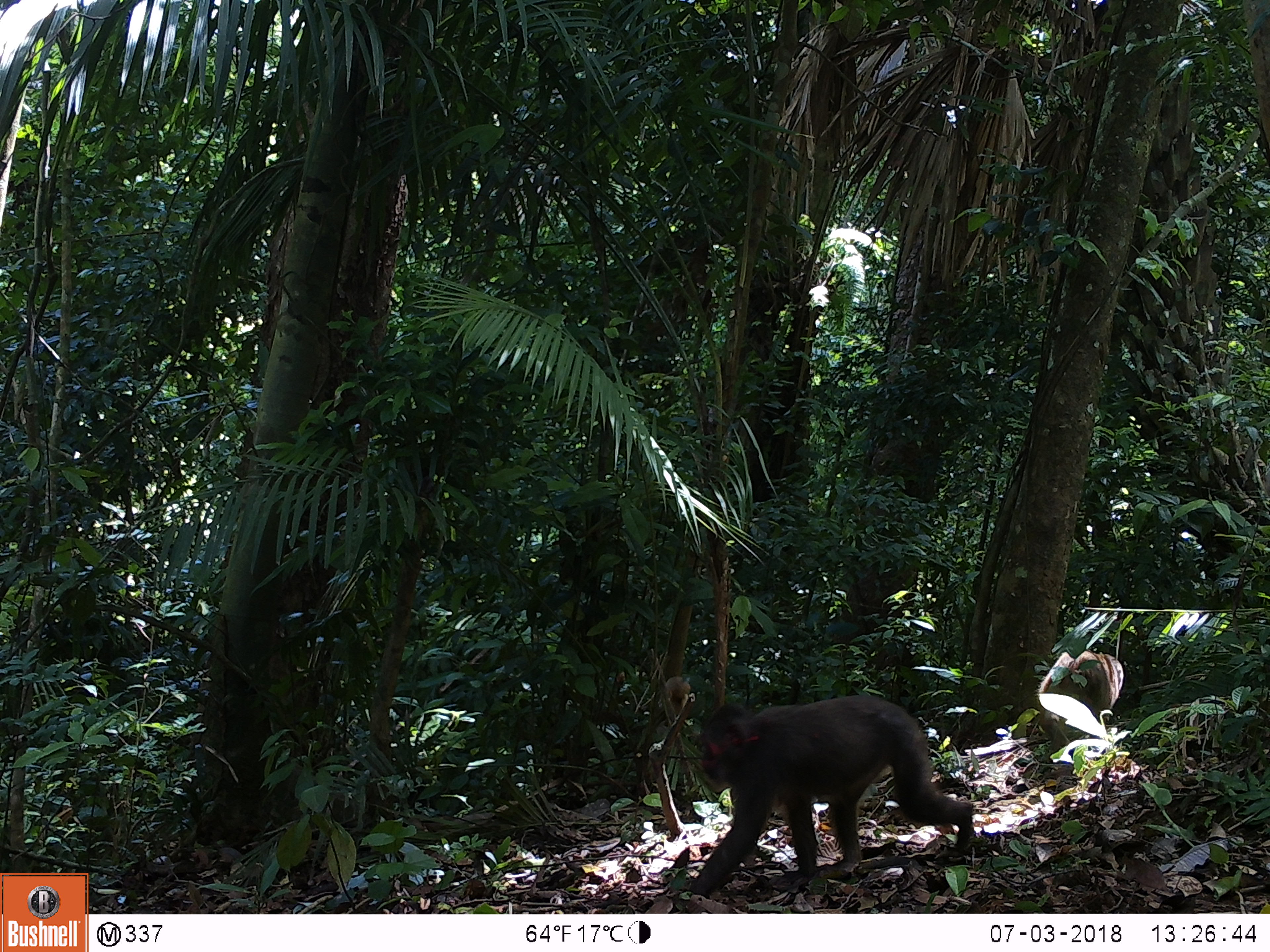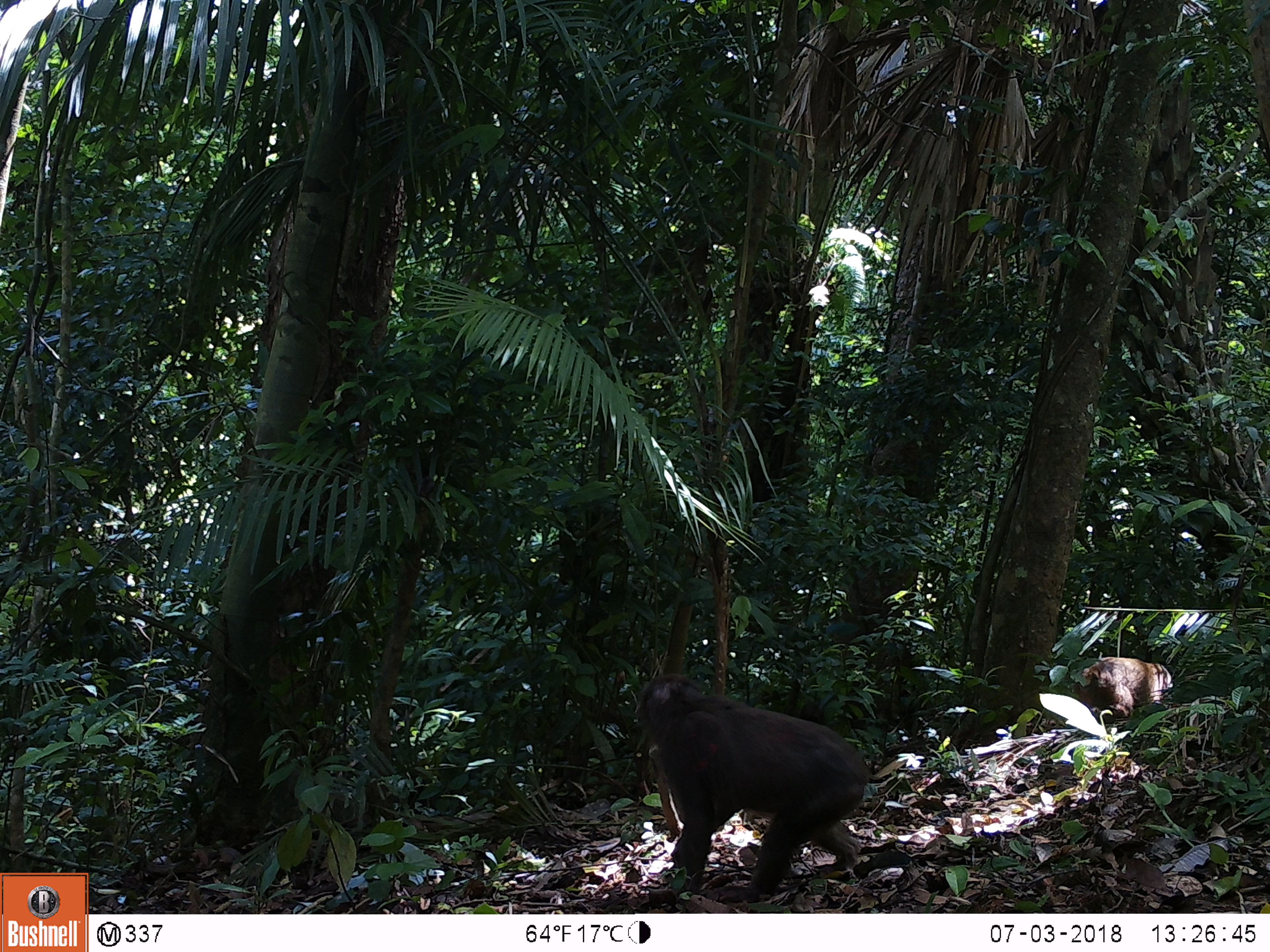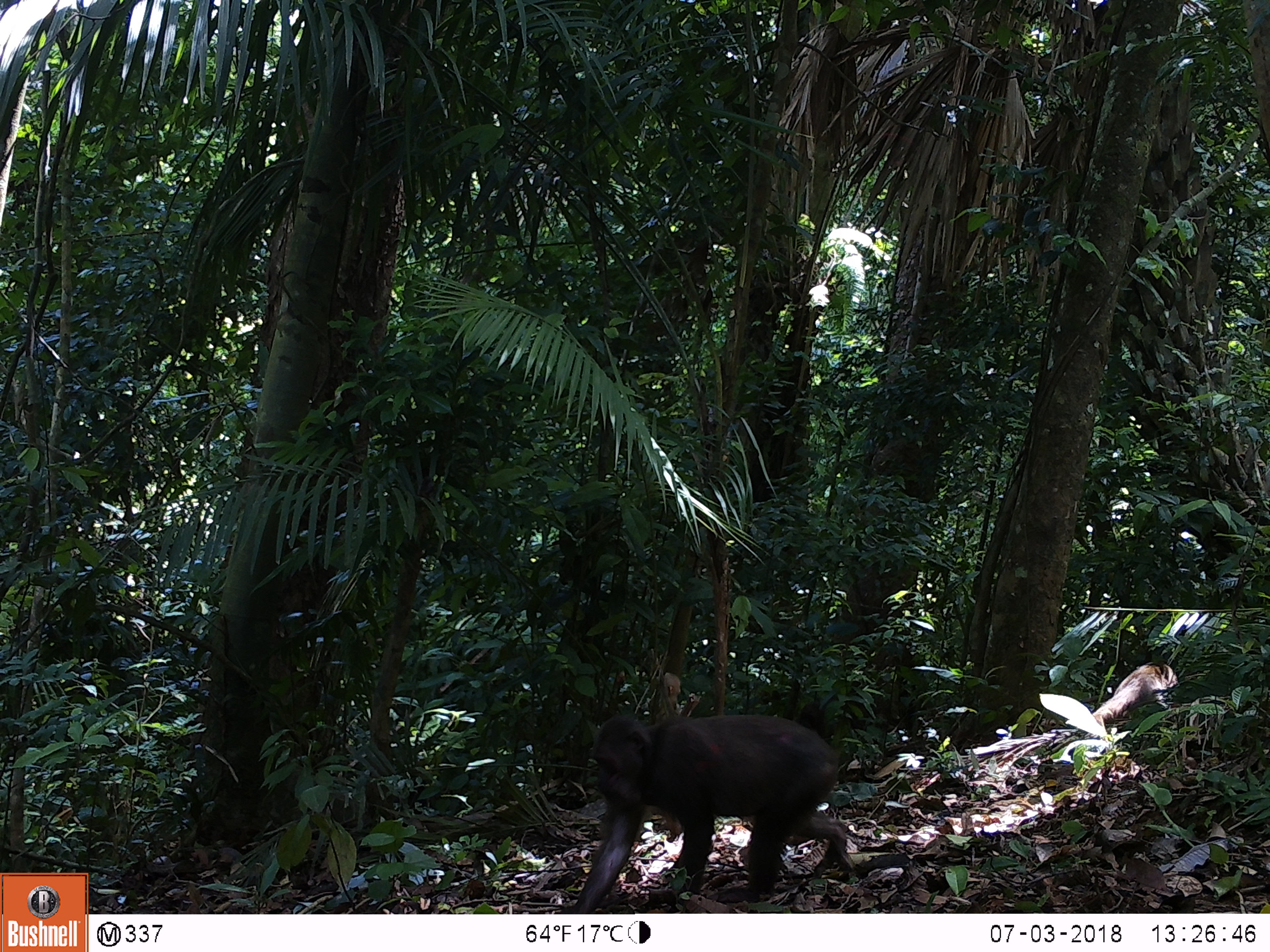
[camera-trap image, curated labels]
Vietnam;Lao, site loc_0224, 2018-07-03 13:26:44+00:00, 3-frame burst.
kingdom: Animalia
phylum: Chordata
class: Mammalia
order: Primates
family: Cercopithecidae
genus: Macaca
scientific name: Macaca arctoides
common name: stump-tailed macaque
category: stump tailed macaque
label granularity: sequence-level